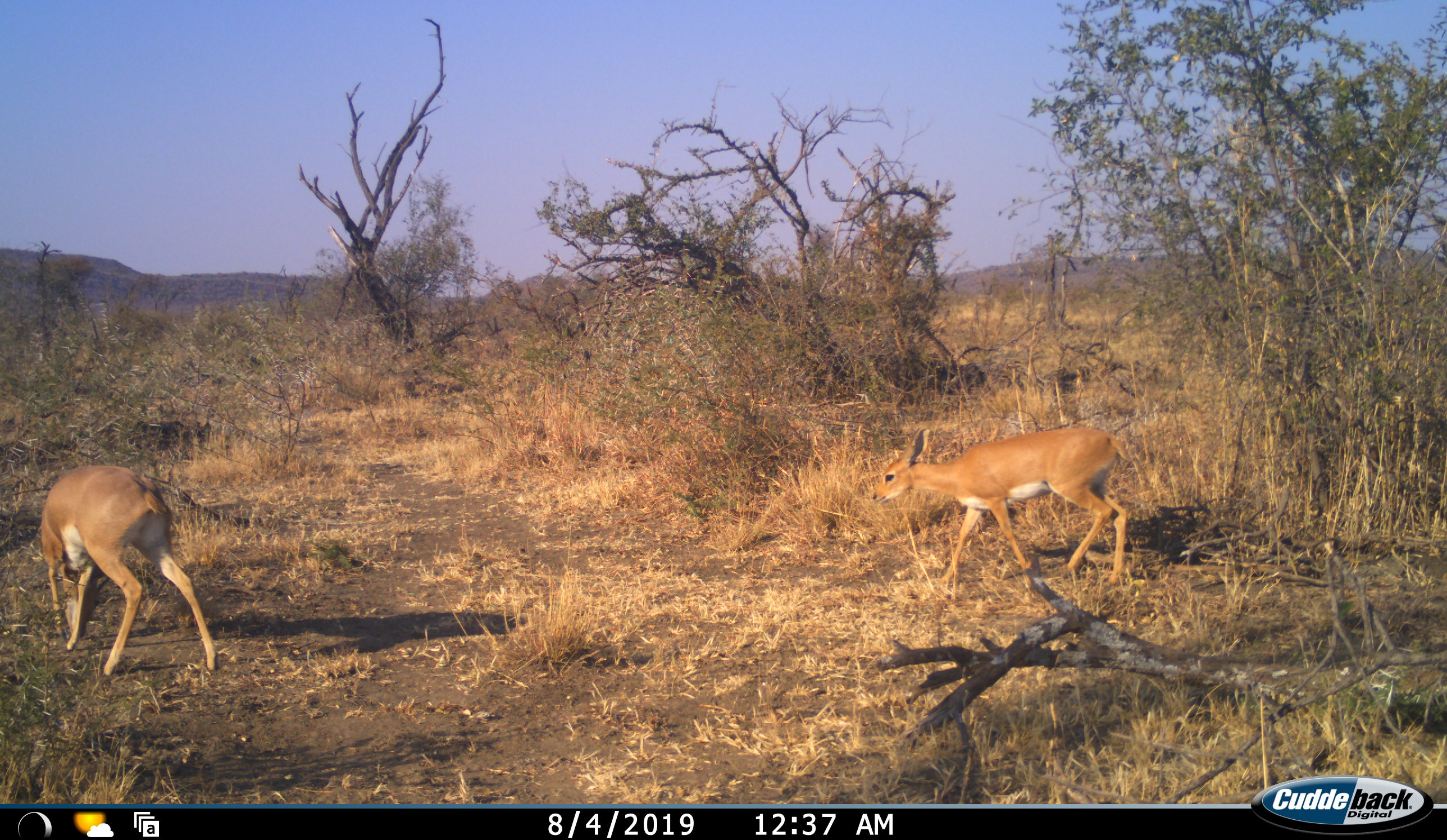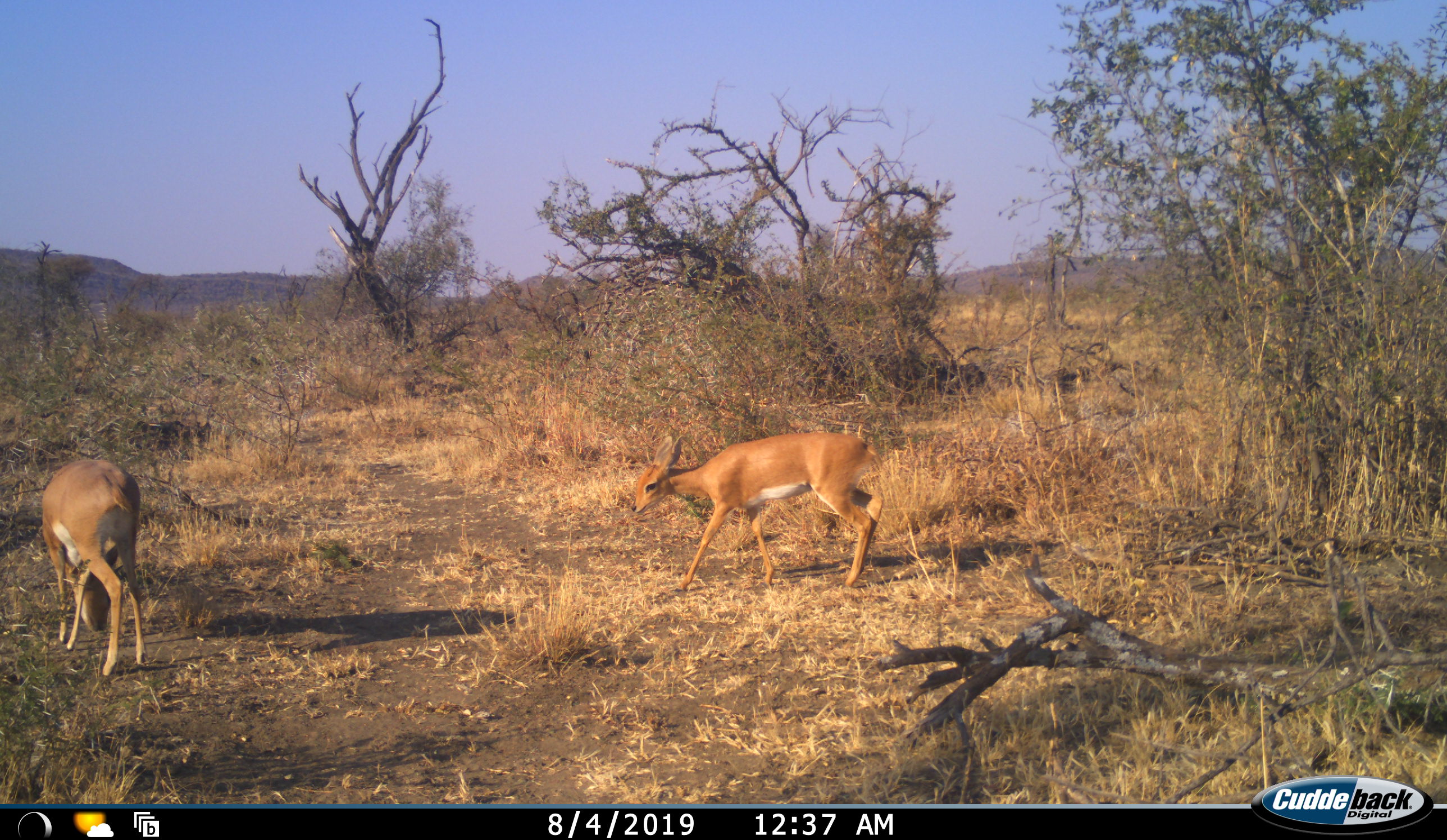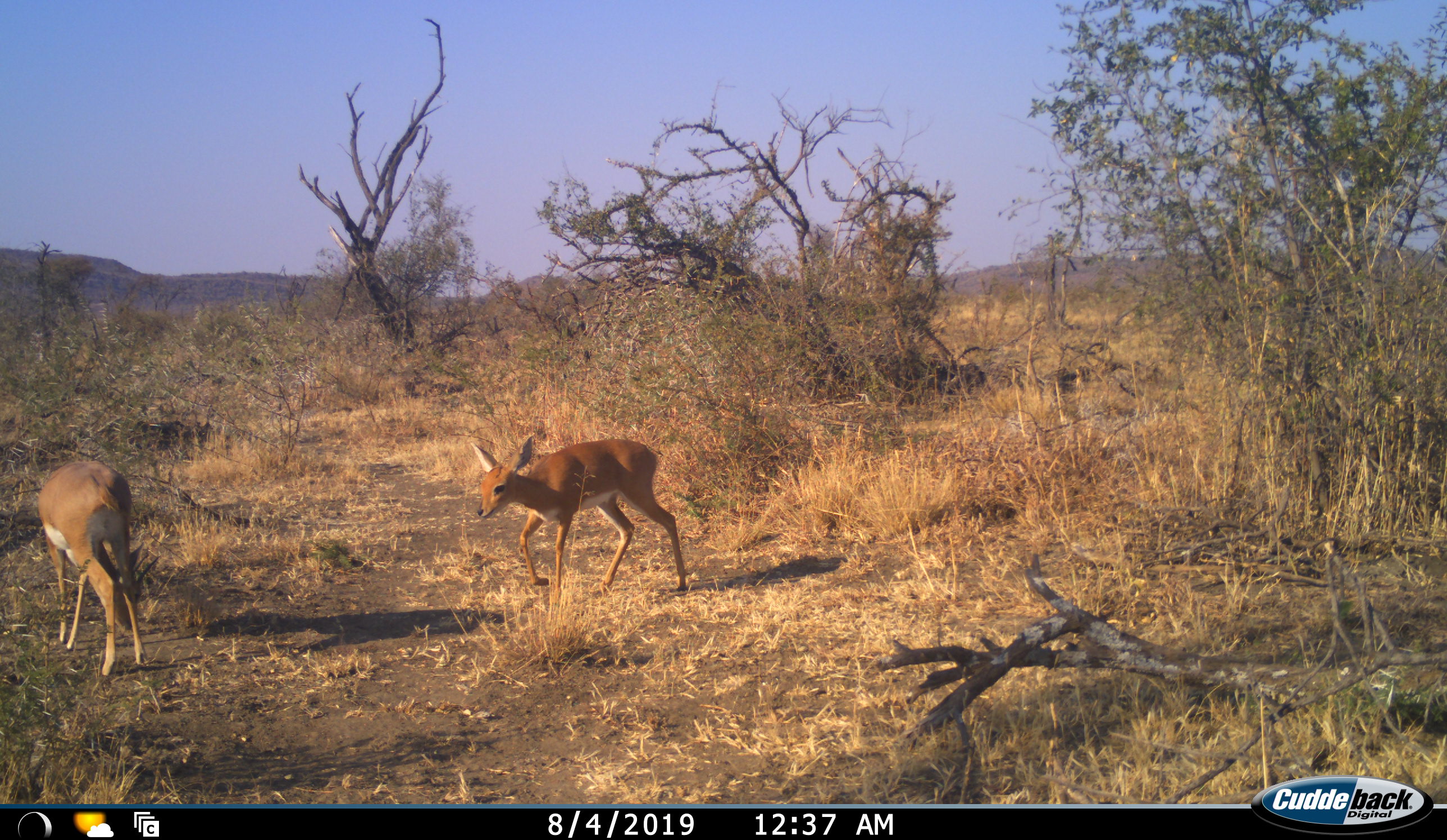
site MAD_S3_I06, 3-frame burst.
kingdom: Animalia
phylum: Chordata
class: Mammalia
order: Artiodactyla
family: Bovidae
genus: Raphicerus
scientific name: Raphicerus campestris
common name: steenbok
Steenbok (Raphicerus campestris), count 2. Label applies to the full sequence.